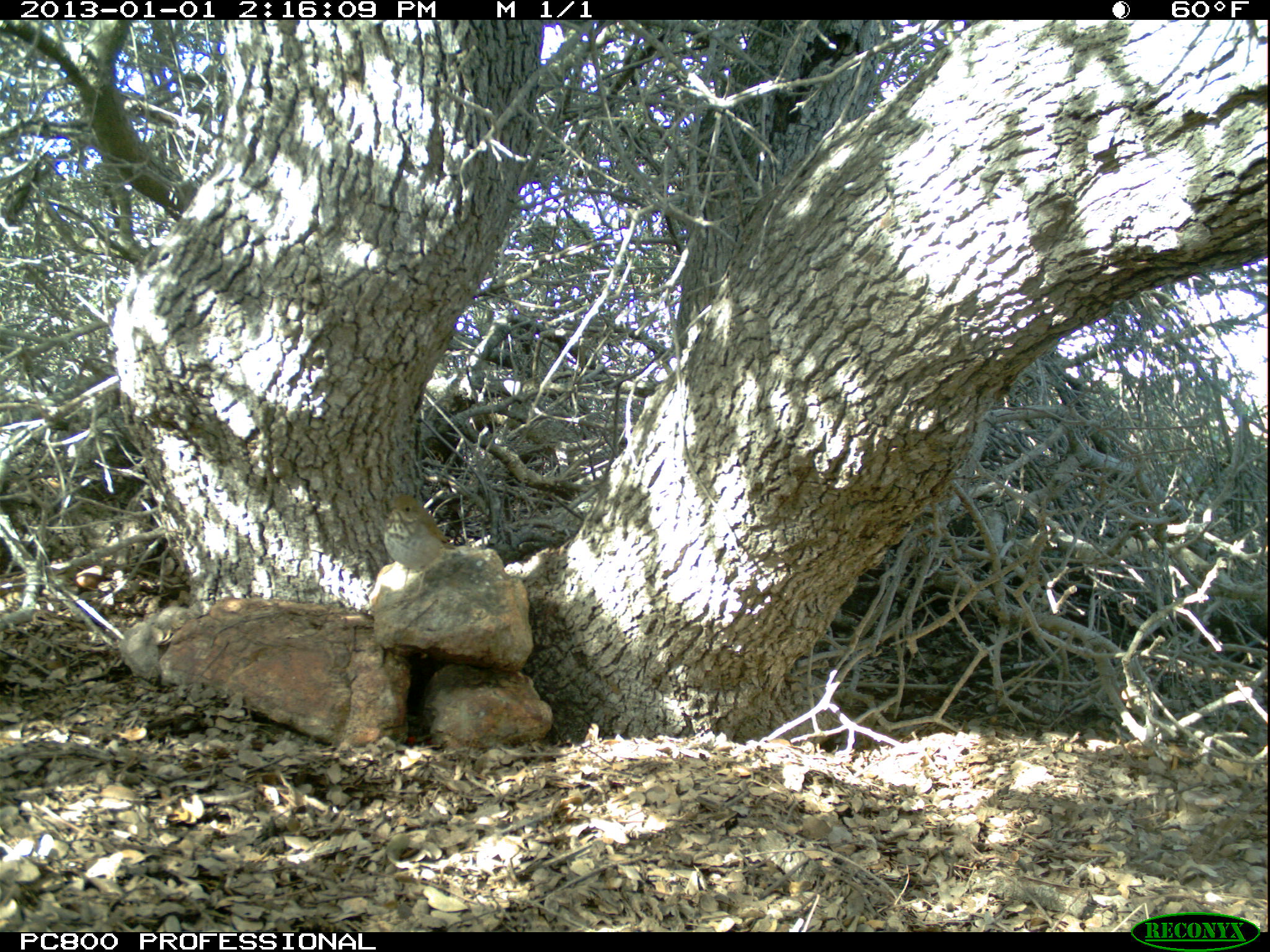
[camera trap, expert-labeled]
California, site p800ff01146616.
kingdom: Animalia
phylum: Chordata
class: Aves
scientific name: Aves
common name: bird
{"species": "bird (Aves)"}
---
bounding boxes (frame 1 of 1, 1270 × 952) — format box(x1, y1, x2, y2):
bird: box(383, 495, 450, 606)